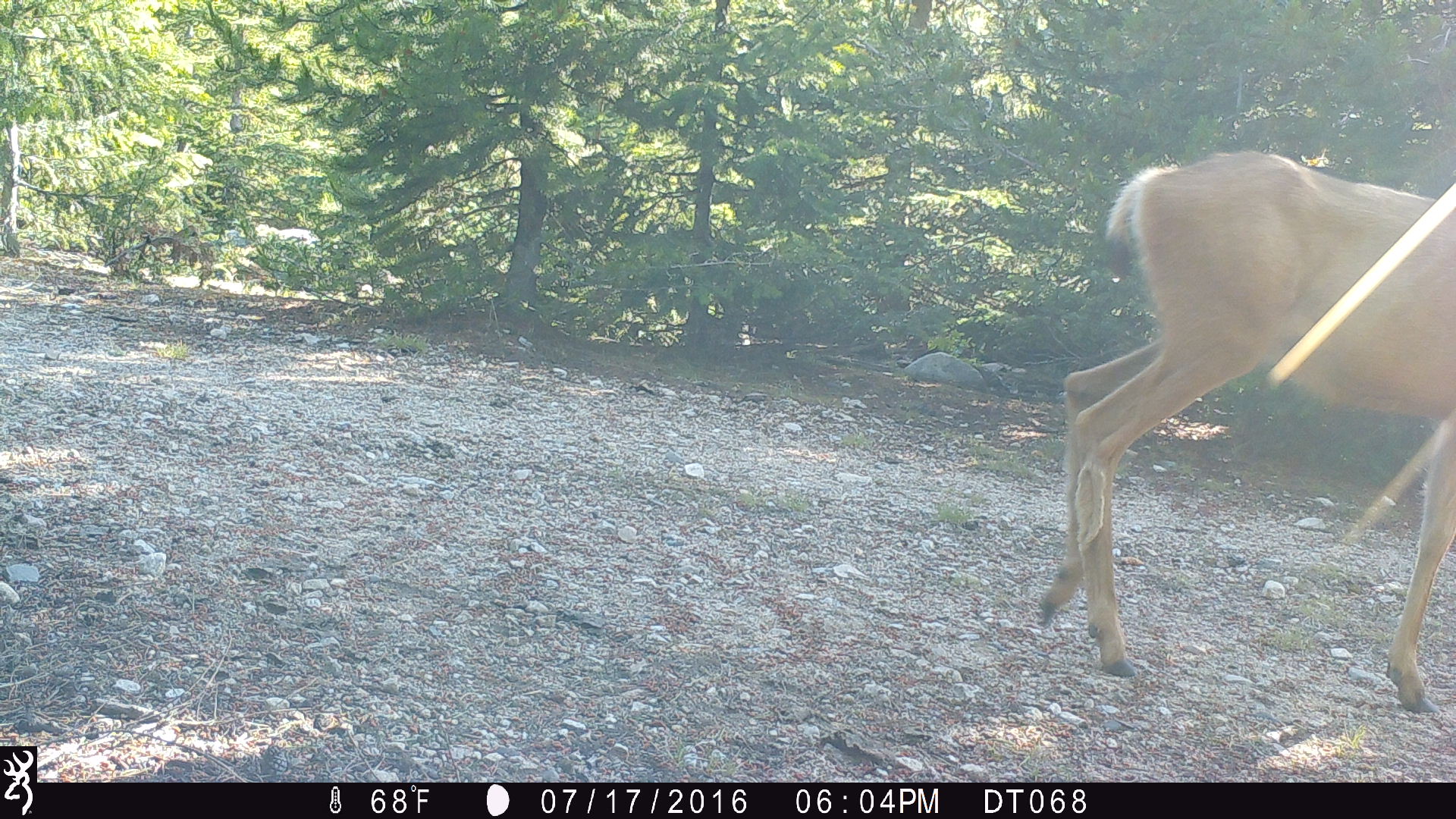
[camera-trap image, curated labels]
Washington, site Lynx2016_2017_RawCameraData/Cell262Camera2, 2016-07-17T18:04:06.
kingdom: Animalia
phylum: Chordata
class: Mammalia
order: Artiodactyla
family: Cervidae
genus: Odocoileus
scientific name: Odocoileus hemionus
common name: mule deer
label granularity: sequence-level